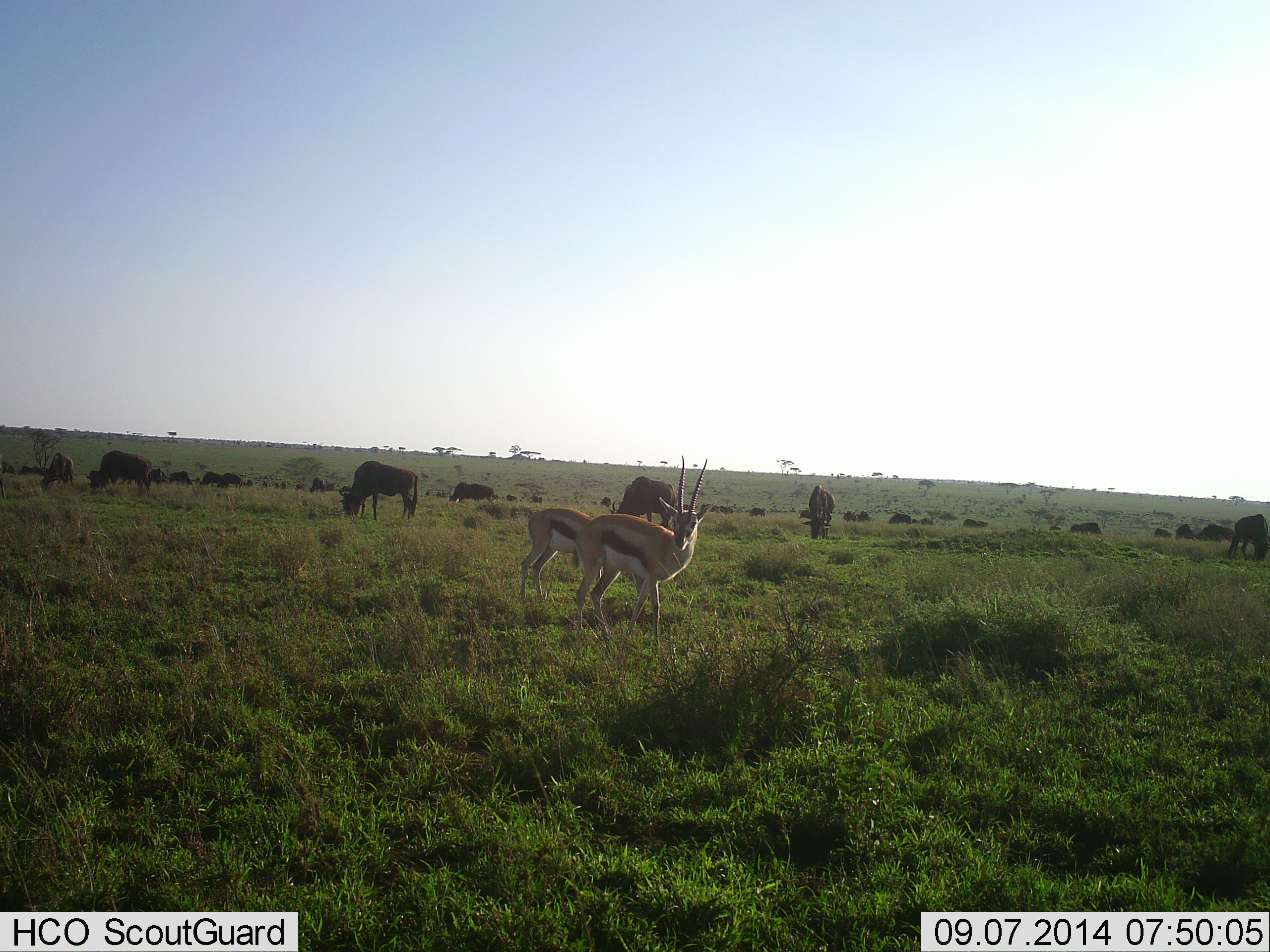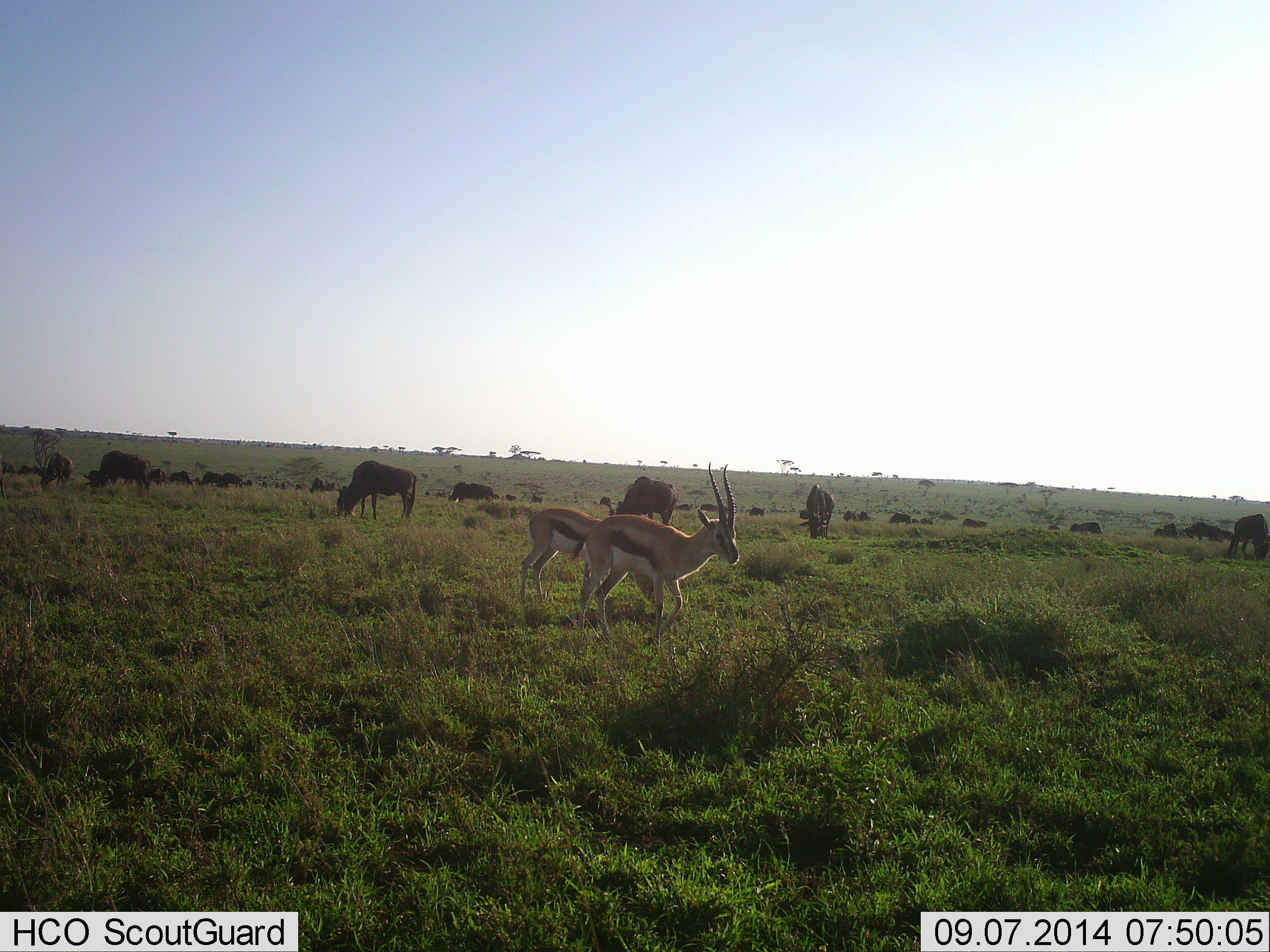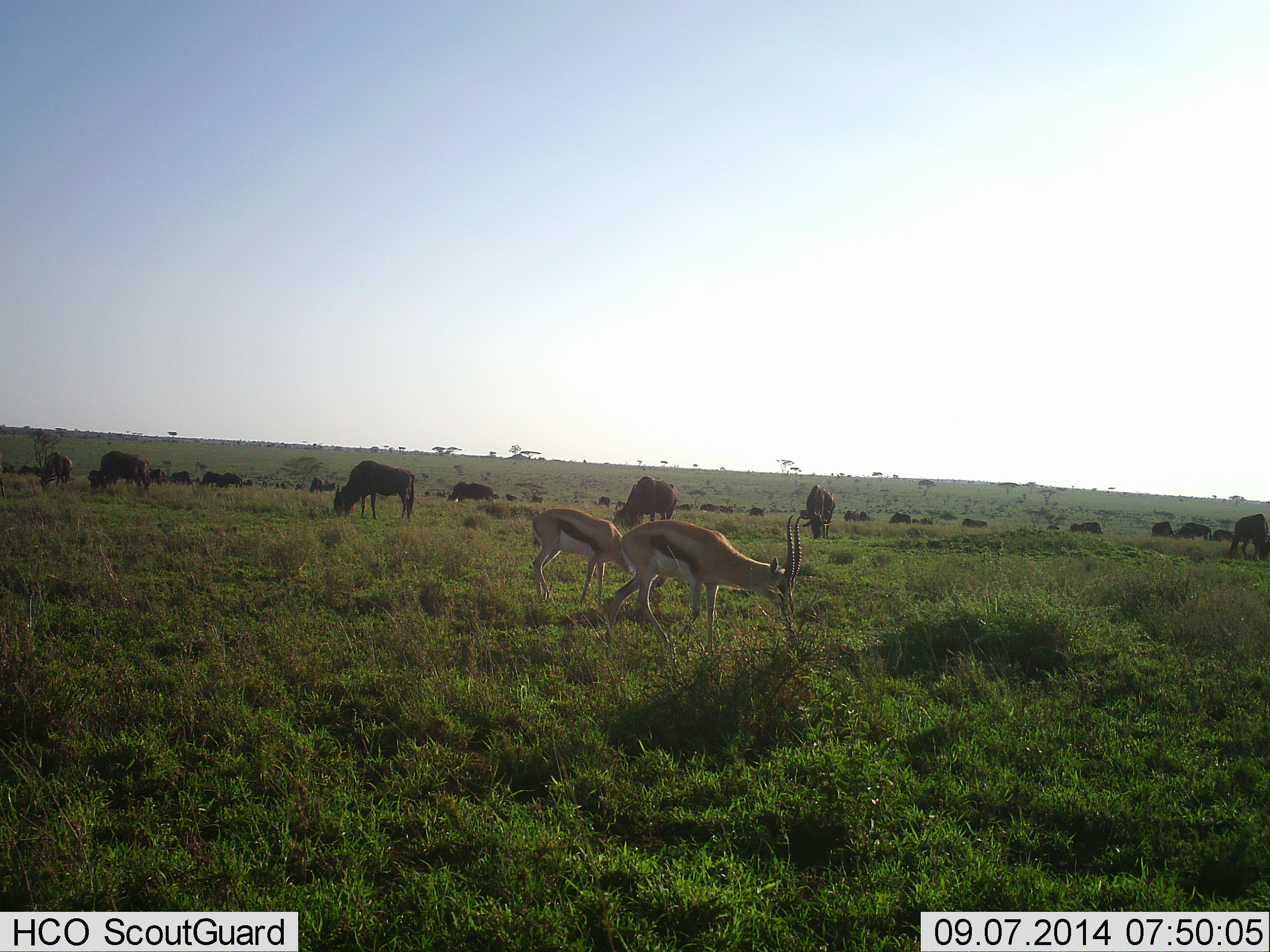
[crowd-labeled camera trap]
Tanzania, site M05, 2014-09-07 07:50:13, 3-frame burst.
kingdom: Animalia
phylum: Chordata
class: Mammalia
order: Artiodactyla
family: Bovidae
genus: Eudorcas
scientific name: Eudorcas thomsonii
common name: thomson's gazelle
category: gazellethomsons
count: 2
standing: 30%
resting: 0%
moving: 20%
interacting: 0%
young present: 0%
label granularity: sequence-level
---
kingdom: Animalia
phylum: Chordata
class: Mammalia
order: Artiodactyla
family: Bovidae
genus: Connochaetes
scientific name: Connochaetes taurinus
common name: blue wildebeest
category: wildebeest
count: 11-50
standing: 40%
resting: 0%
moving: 50%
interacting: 0%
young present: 0%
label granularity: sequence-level